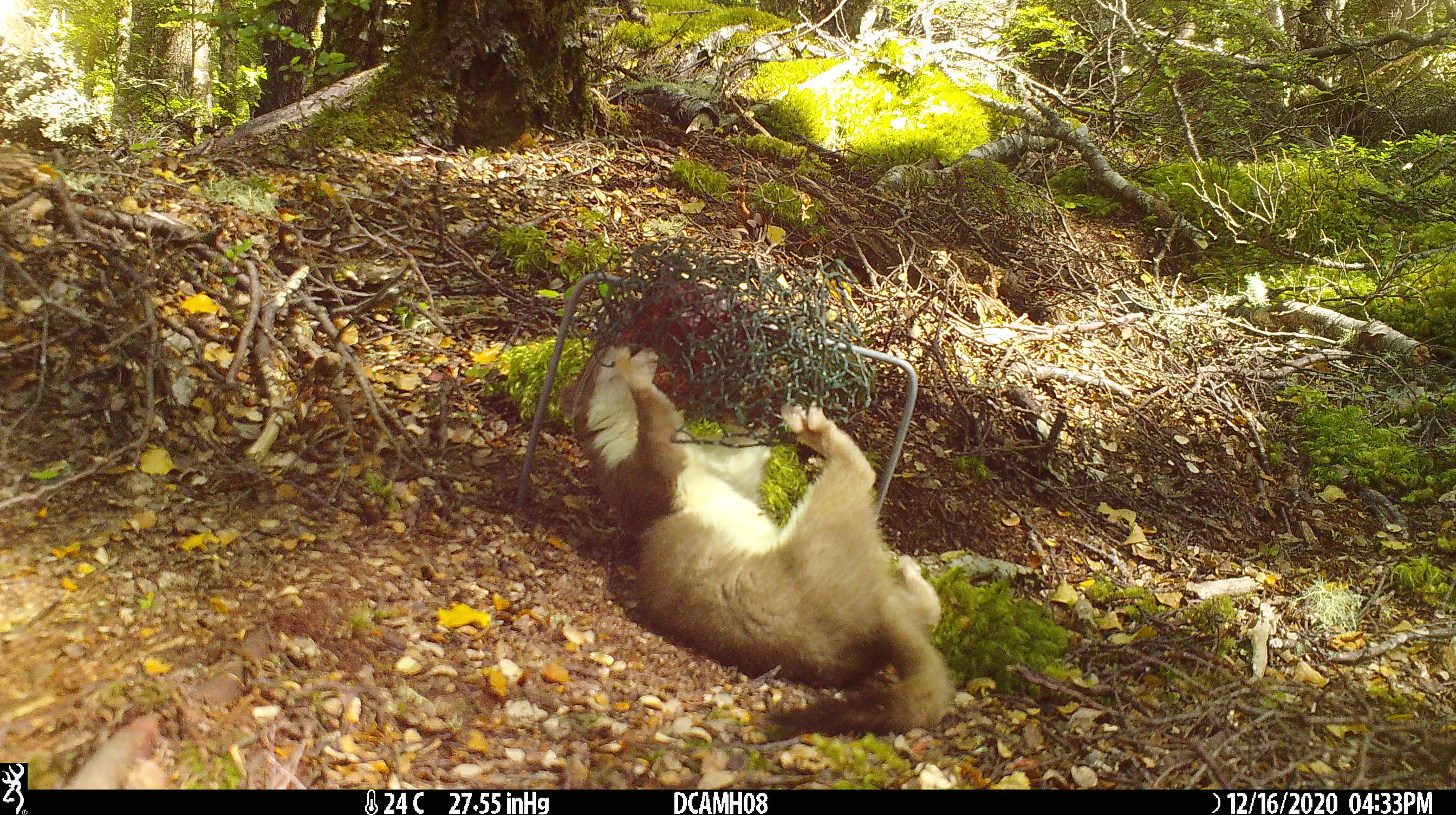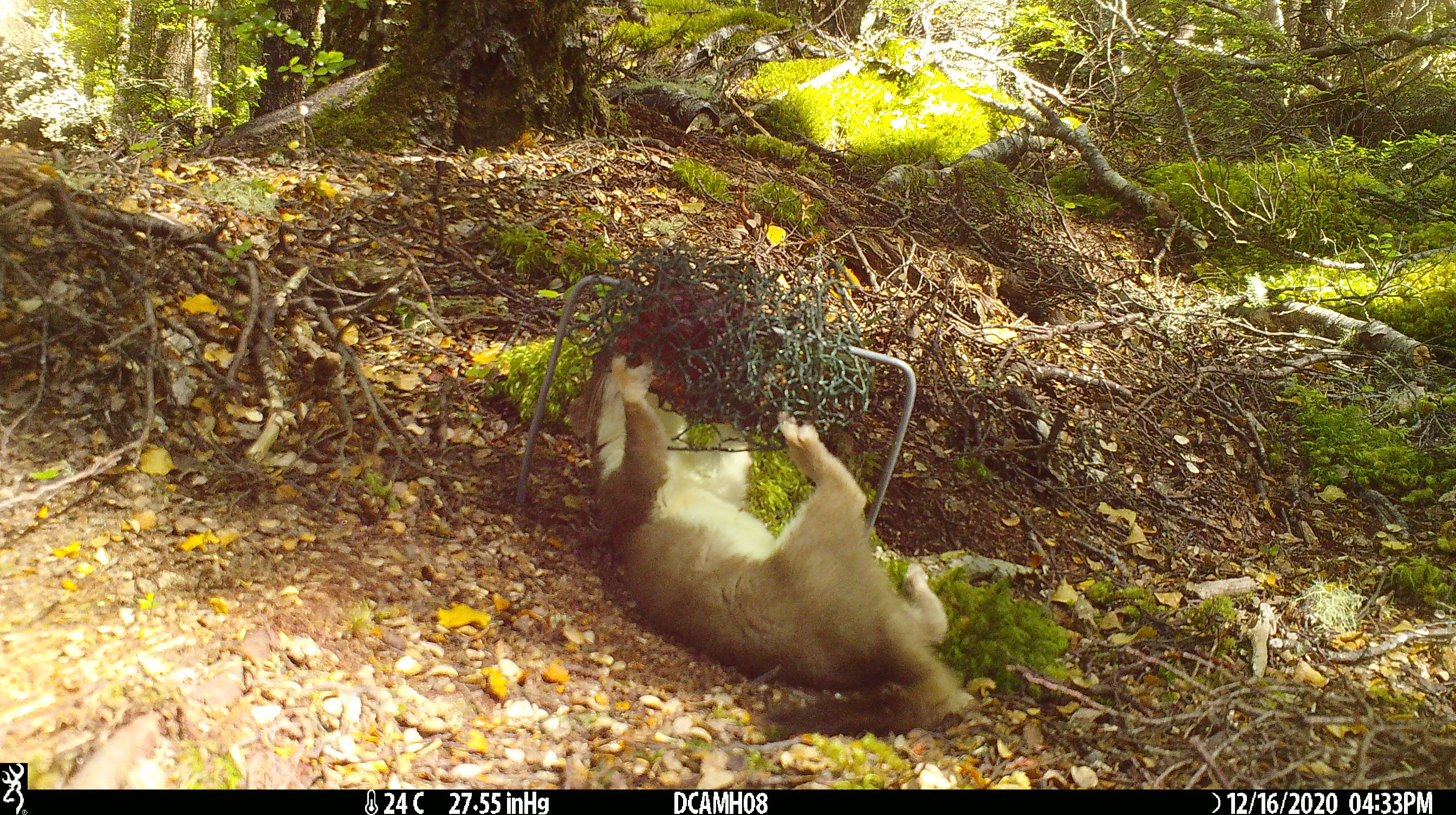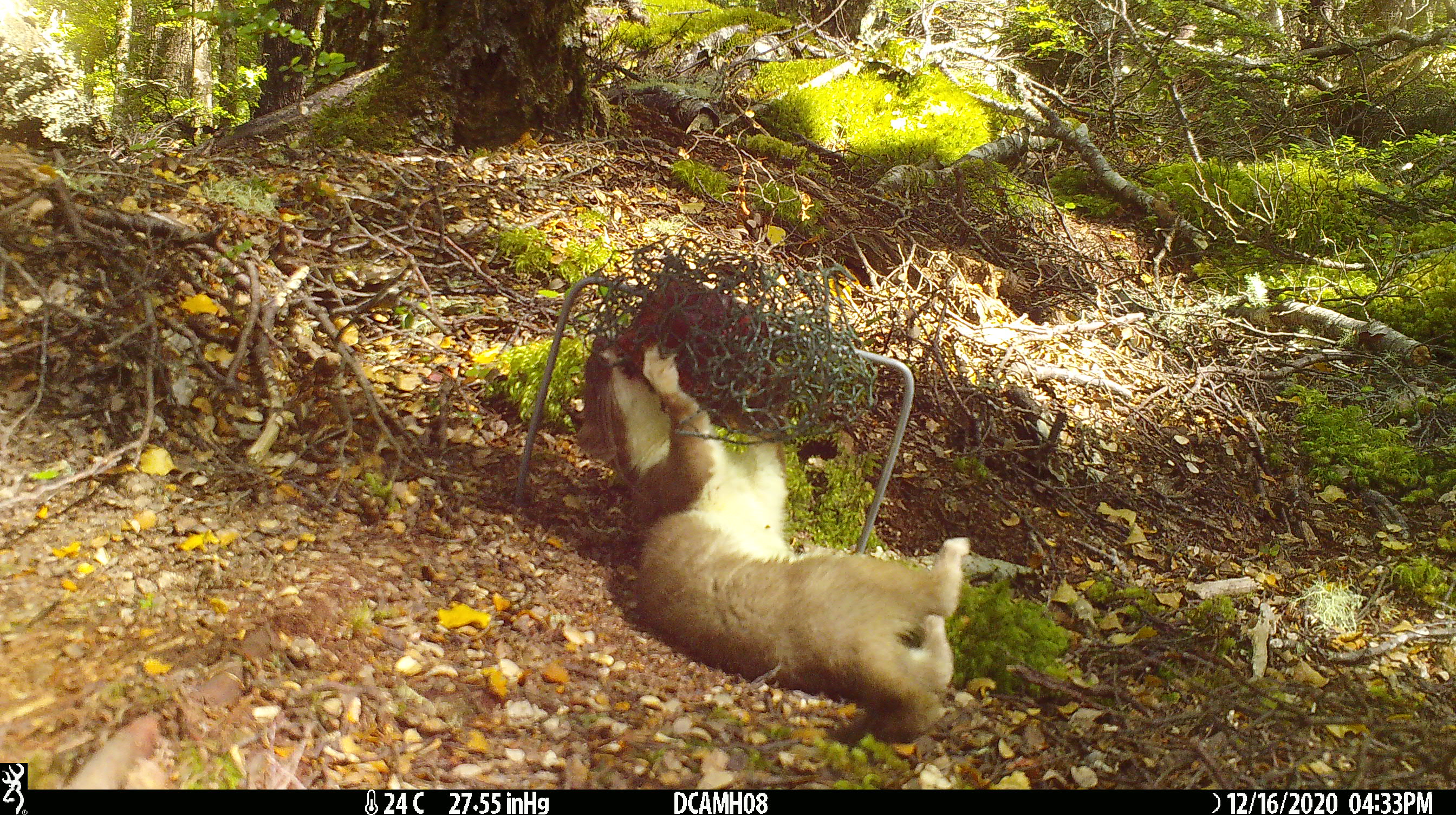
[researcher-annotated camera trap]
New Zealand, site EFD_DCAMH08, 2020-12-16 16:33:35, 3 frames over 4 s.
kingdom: Animalia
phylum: Chordata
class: Mammalia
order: Carnivora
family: Mustelidae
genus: Mustela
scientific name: Mustela erminea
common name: stoat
Stoat (Mustela erminea).